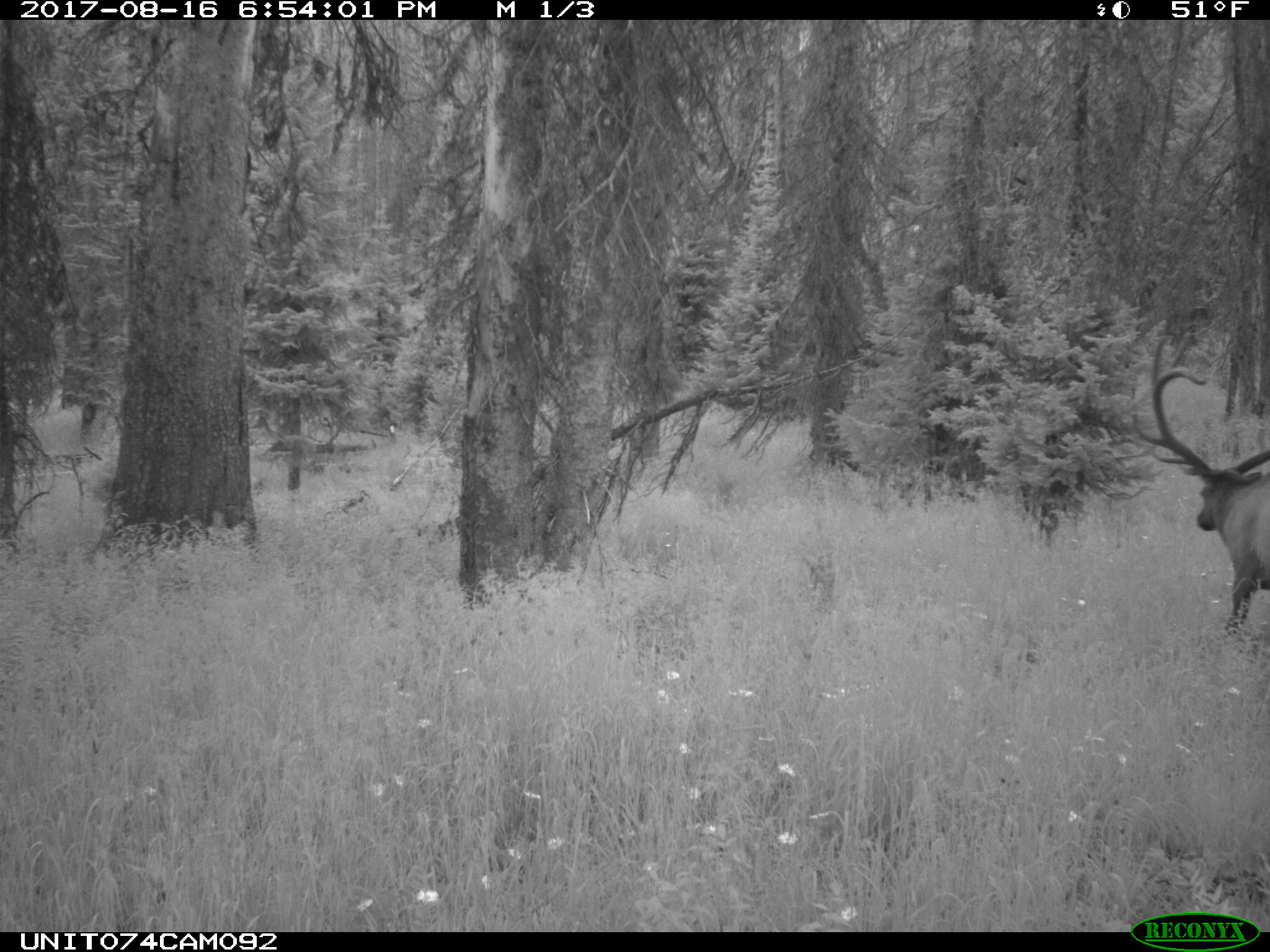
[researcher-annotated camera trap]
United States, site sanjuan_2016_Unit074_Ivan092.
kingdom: Animalia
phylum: Chordata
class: Mammalia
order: Artiodactyla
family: Cervidae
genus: Cervus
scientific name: Cervus elaphus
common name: red deer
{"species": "Cervus elaphus (red deer)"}